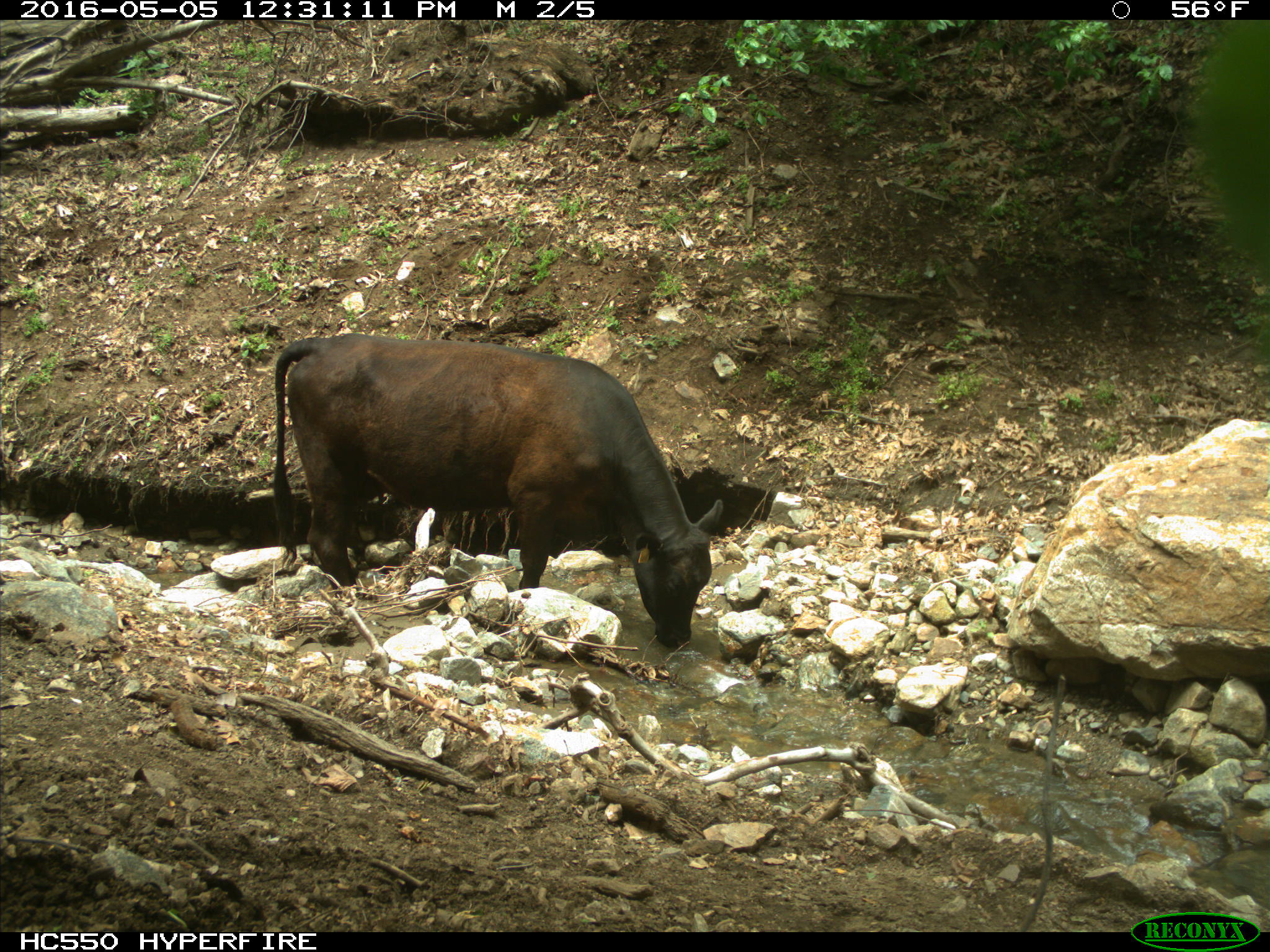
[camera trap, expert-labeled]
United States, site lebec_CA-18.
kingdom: Animalia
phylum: Chordata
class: Mammalia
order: Artiodactyla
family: Bovidae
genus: Bos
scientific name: Bos taurus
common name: domestic cow